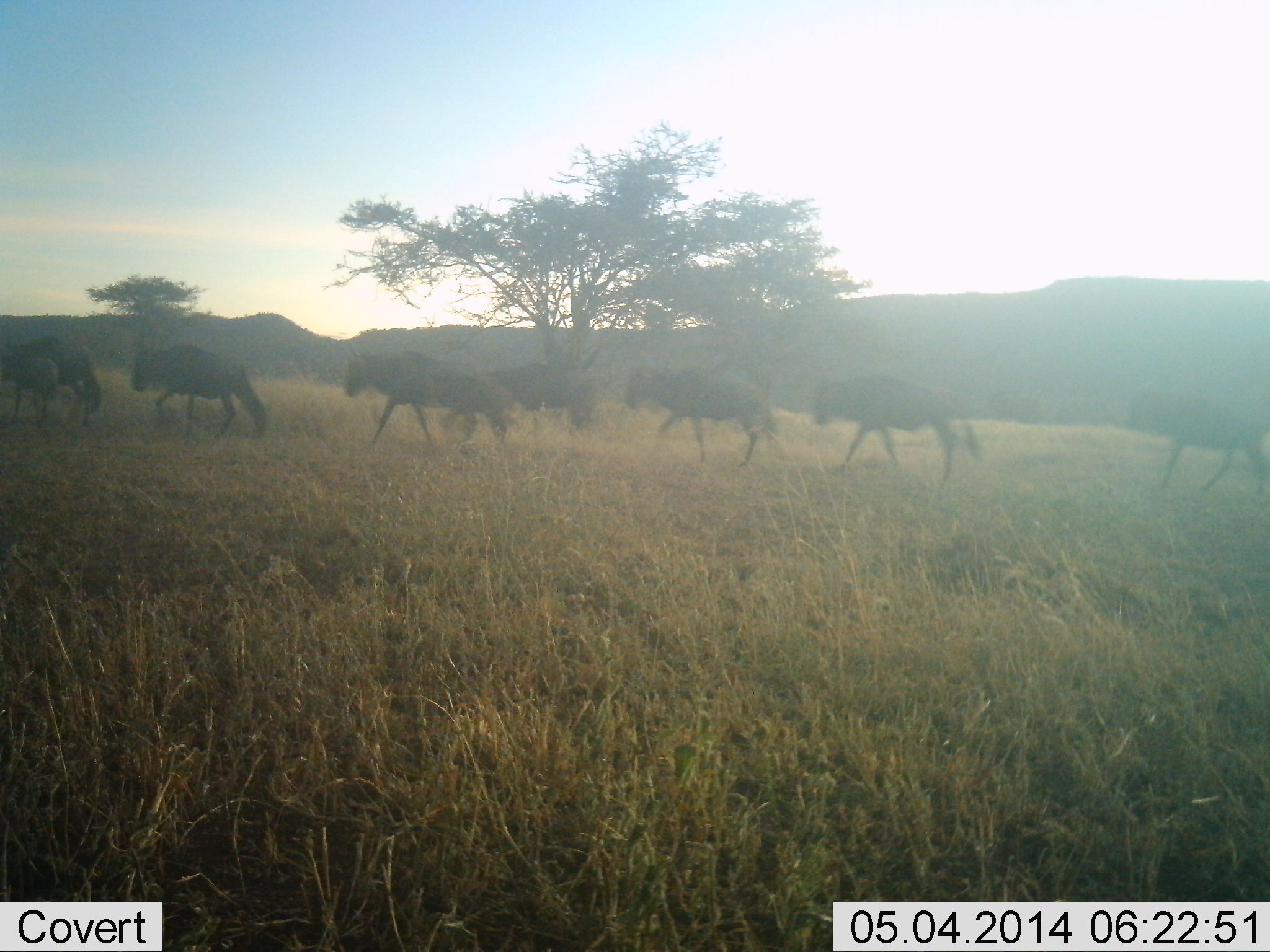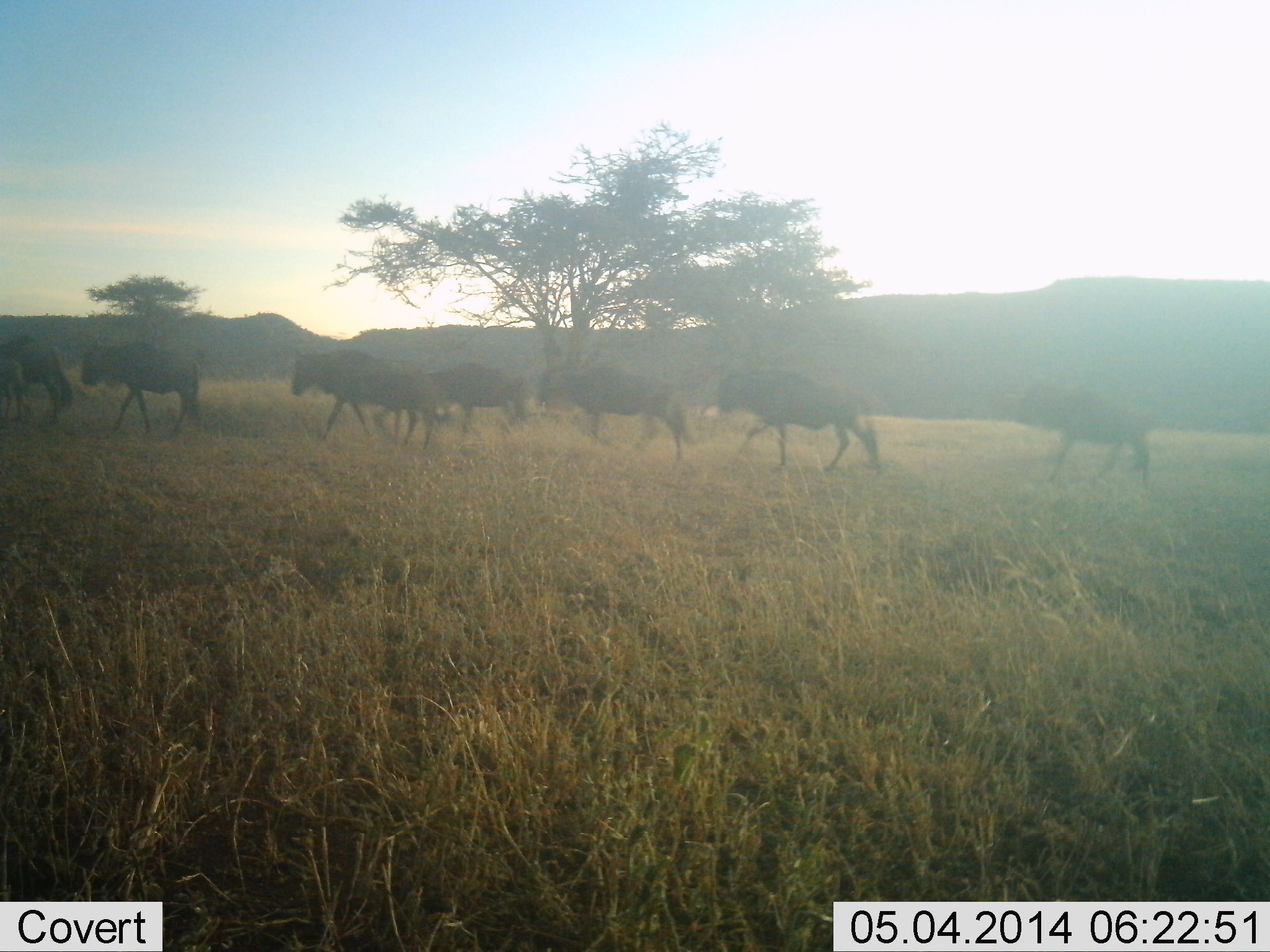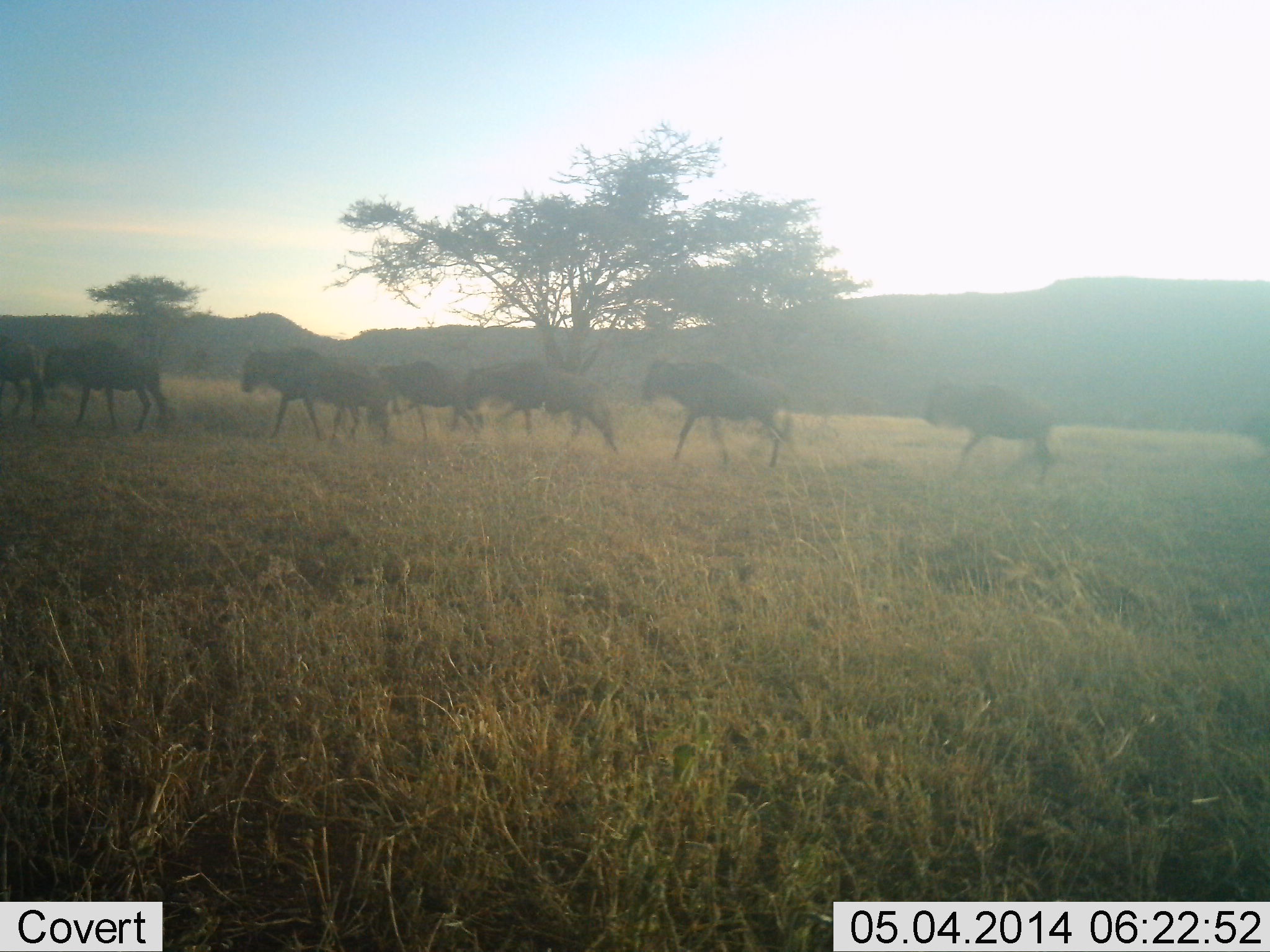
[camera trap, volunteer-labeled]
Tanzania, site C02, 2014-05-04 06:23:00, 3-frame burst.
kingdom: Animalia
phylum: Chordata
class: Mammalia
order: Artiodactyla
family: Bovidae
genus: Connochaetes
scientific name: Connochaetes taurinus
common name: blue wildebeest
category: wildebeest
Wildebeest (blue wildebeest) (Connochaetes taurinus), count 8. Behavior (volunteer vote fractions): standing 0%, resting 0%, moving 100%, interacting 0%. Young present (vote fraction): 10%. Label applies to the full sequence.